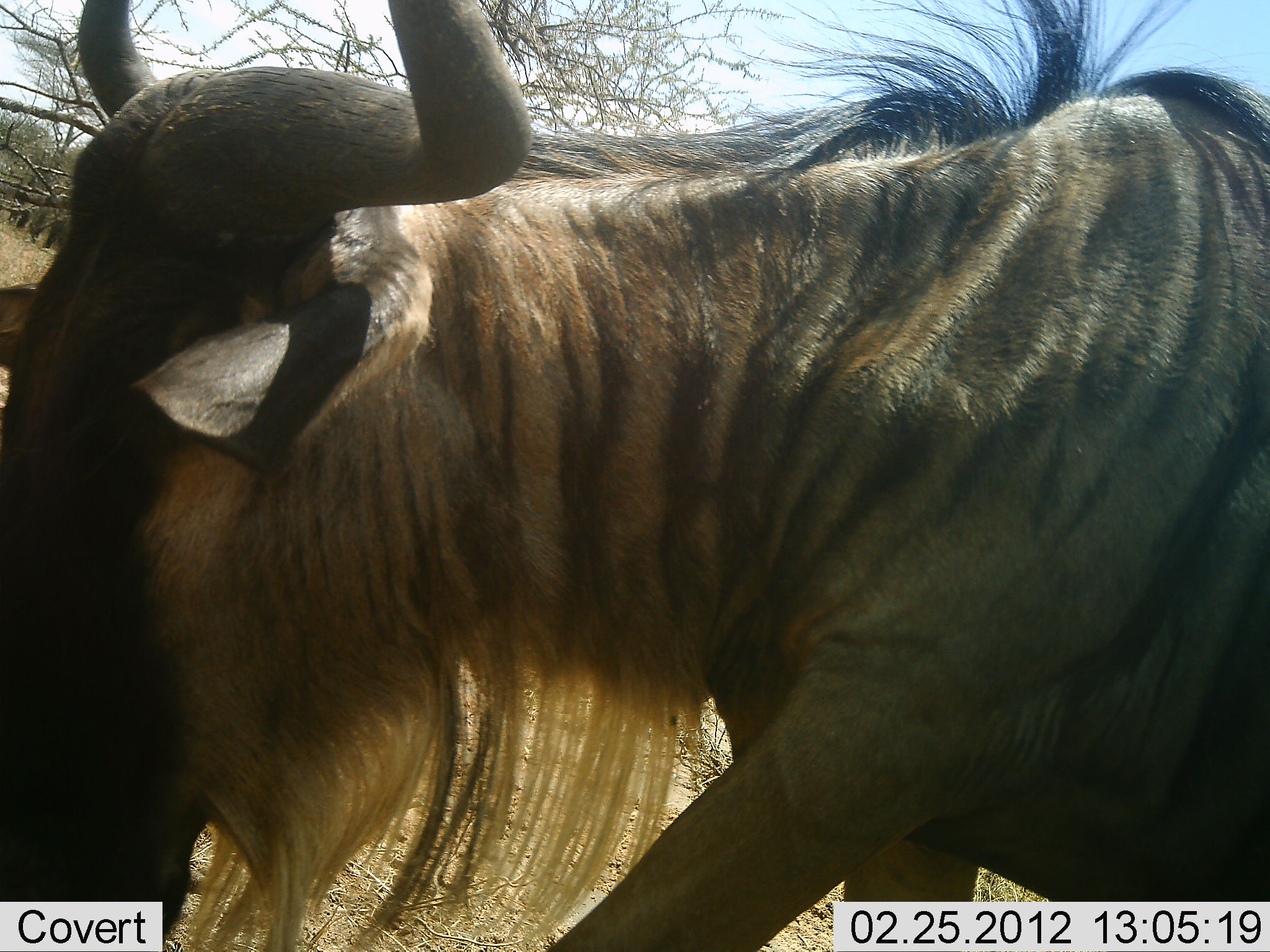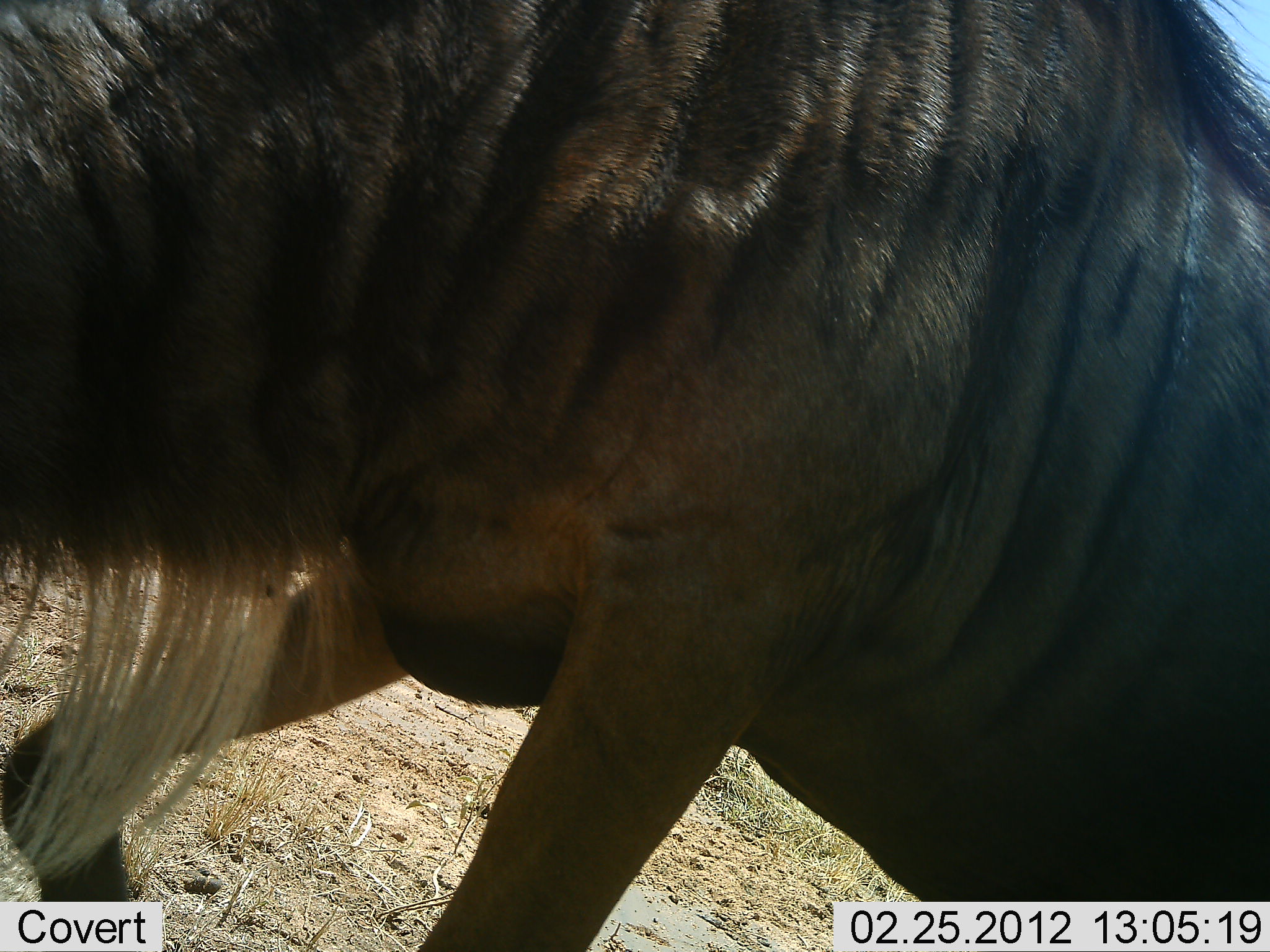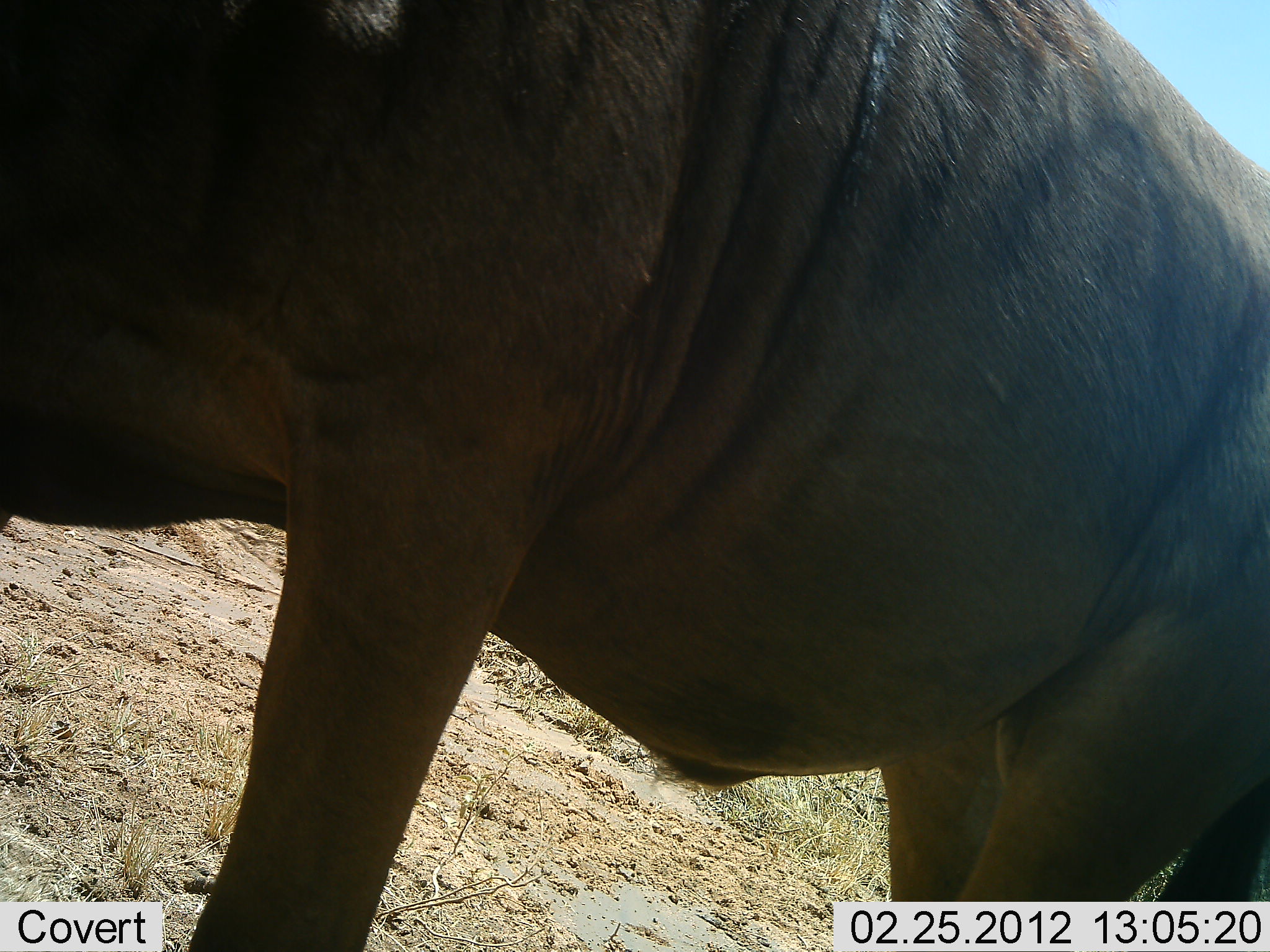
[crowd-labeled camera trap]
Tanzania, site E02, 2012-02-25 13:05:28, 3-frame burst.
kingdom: Animalia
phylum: Chordata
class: Mammalia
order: Artiodactyla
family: Bovidae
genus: Connochaetes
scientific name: Connochaetes taurinus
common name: blue wildebeest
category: wildebeest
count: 1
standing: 25%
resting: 0%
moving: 75%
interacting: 0%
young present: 0%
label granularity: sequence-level